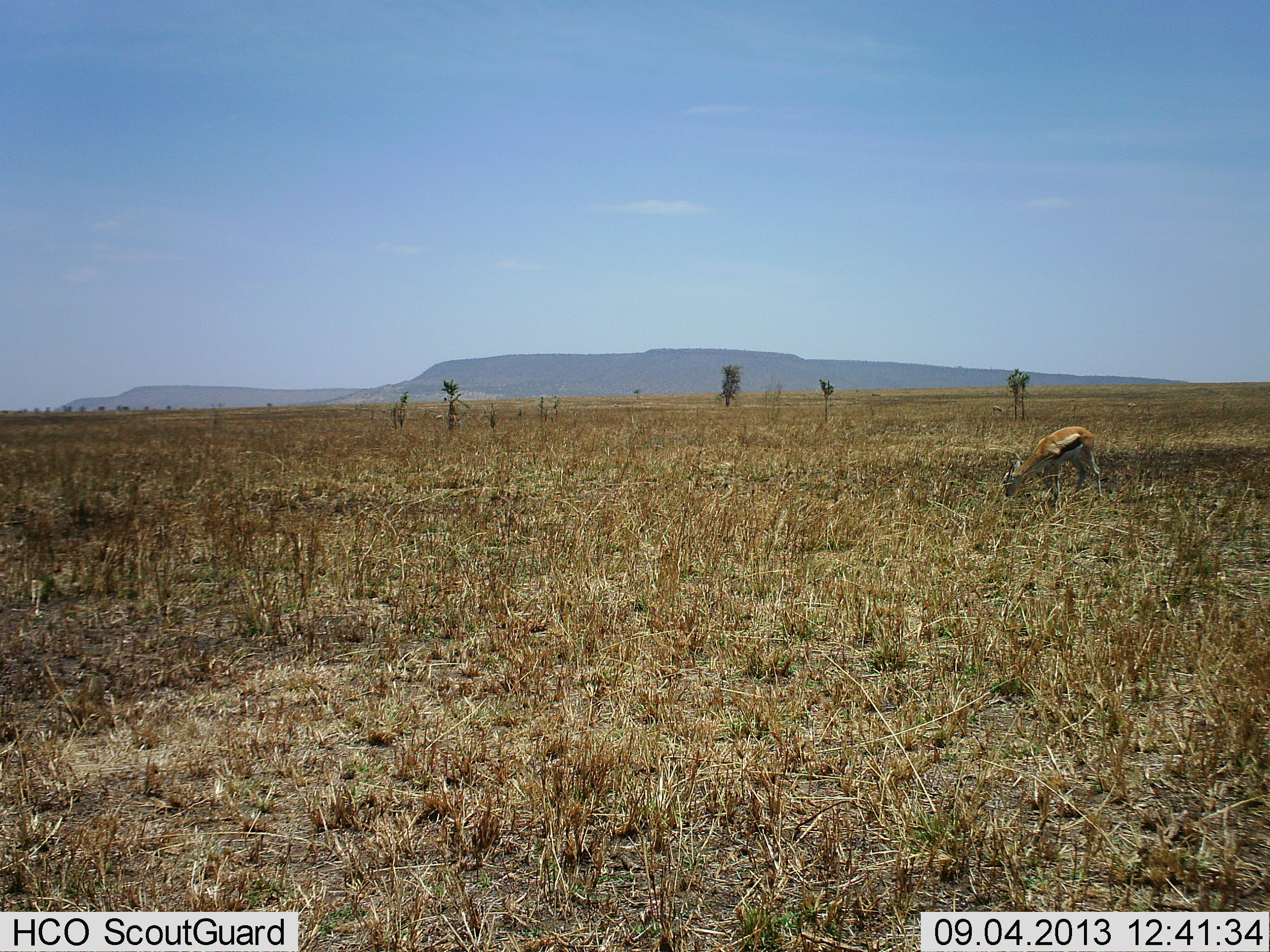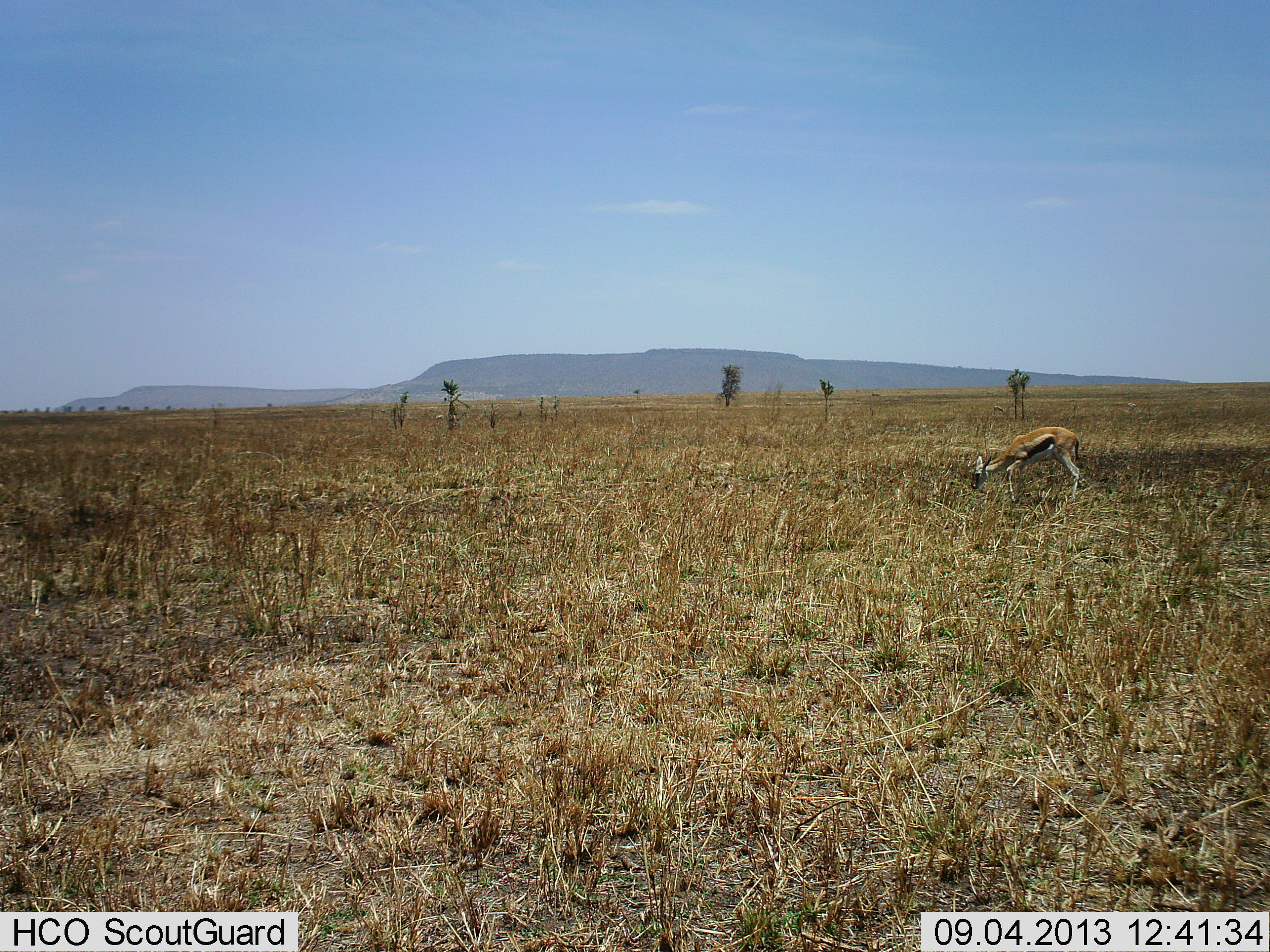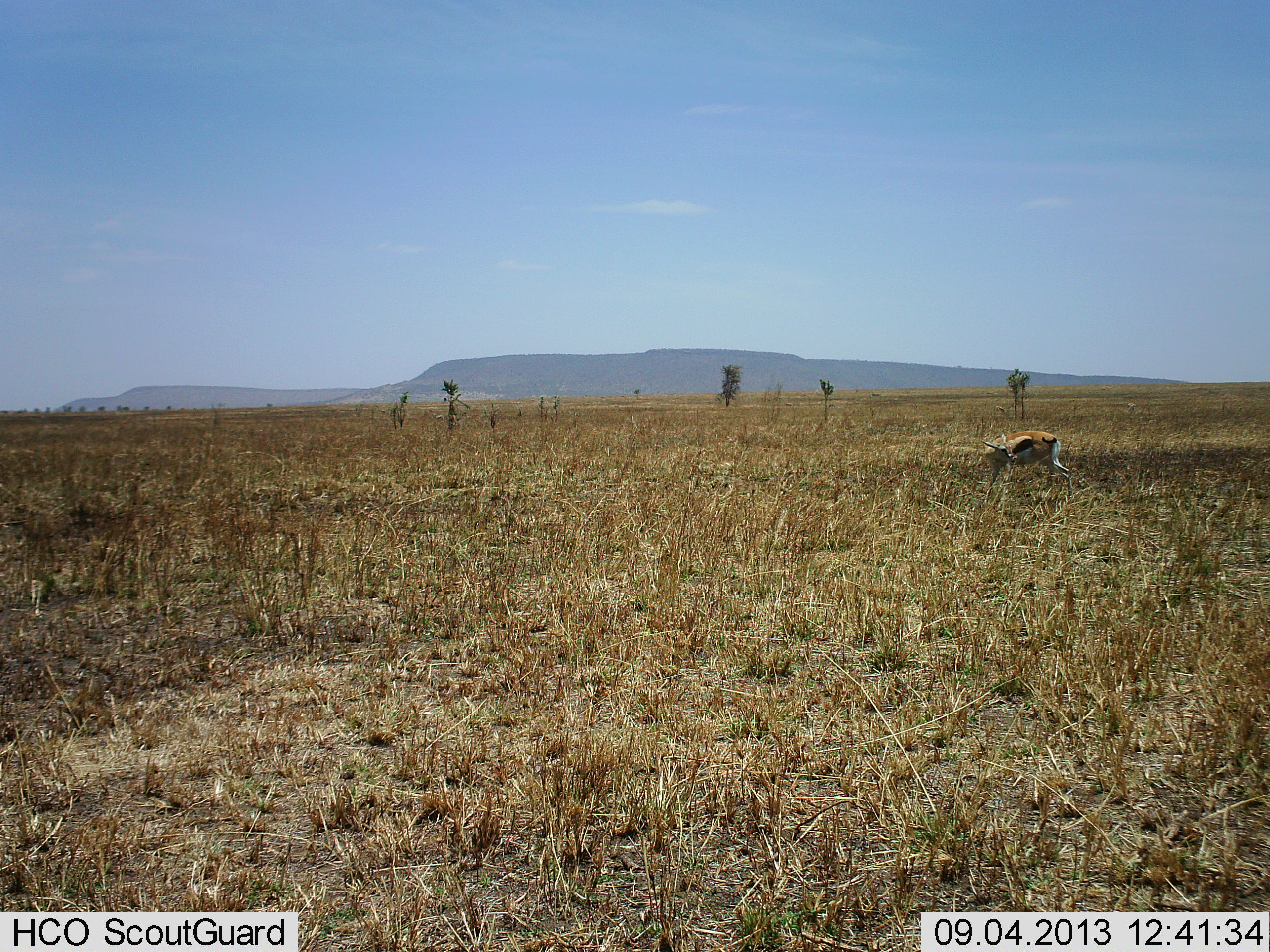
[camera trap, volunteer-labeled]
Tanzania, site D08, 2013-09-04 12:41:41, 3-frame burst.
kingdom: Animalia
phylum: Chordata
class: Mammalia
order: Artiodactyla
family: Bovidae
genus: Eudorcas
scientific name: Eudorcas thomsonii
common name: thomson's gazelle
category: gazellethomsons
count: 1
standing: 19%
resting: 0%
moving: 19%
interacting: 0%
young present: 0%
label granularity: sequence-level